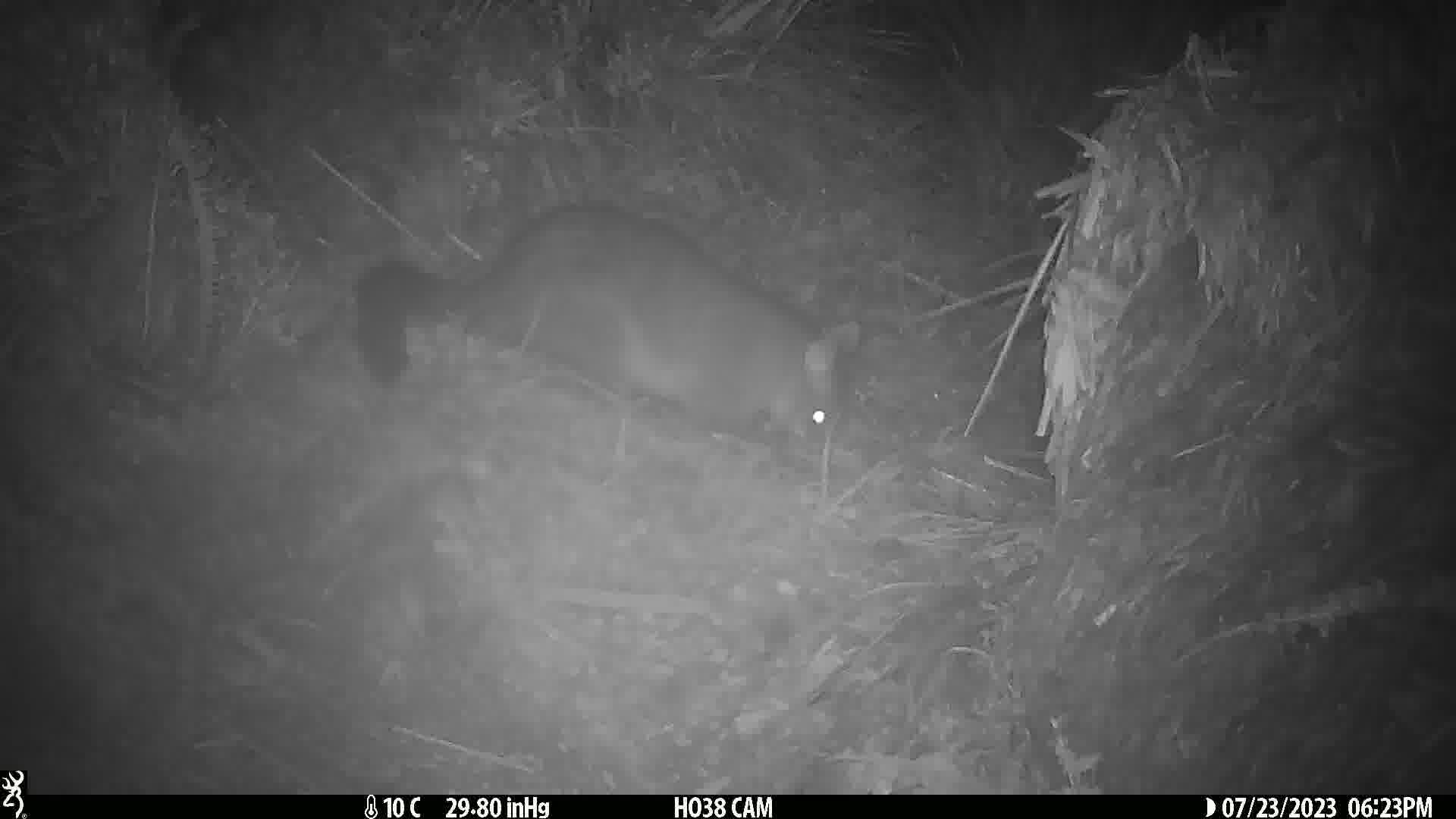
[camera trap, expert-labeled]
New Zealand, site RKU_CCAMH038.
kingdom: Animalia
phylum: Chordata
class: Mammalia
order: Diprotodontia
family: Phalangeridae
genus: Trichosurus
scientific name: Trichosurus vulpecula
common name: common brushtail possum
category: possum